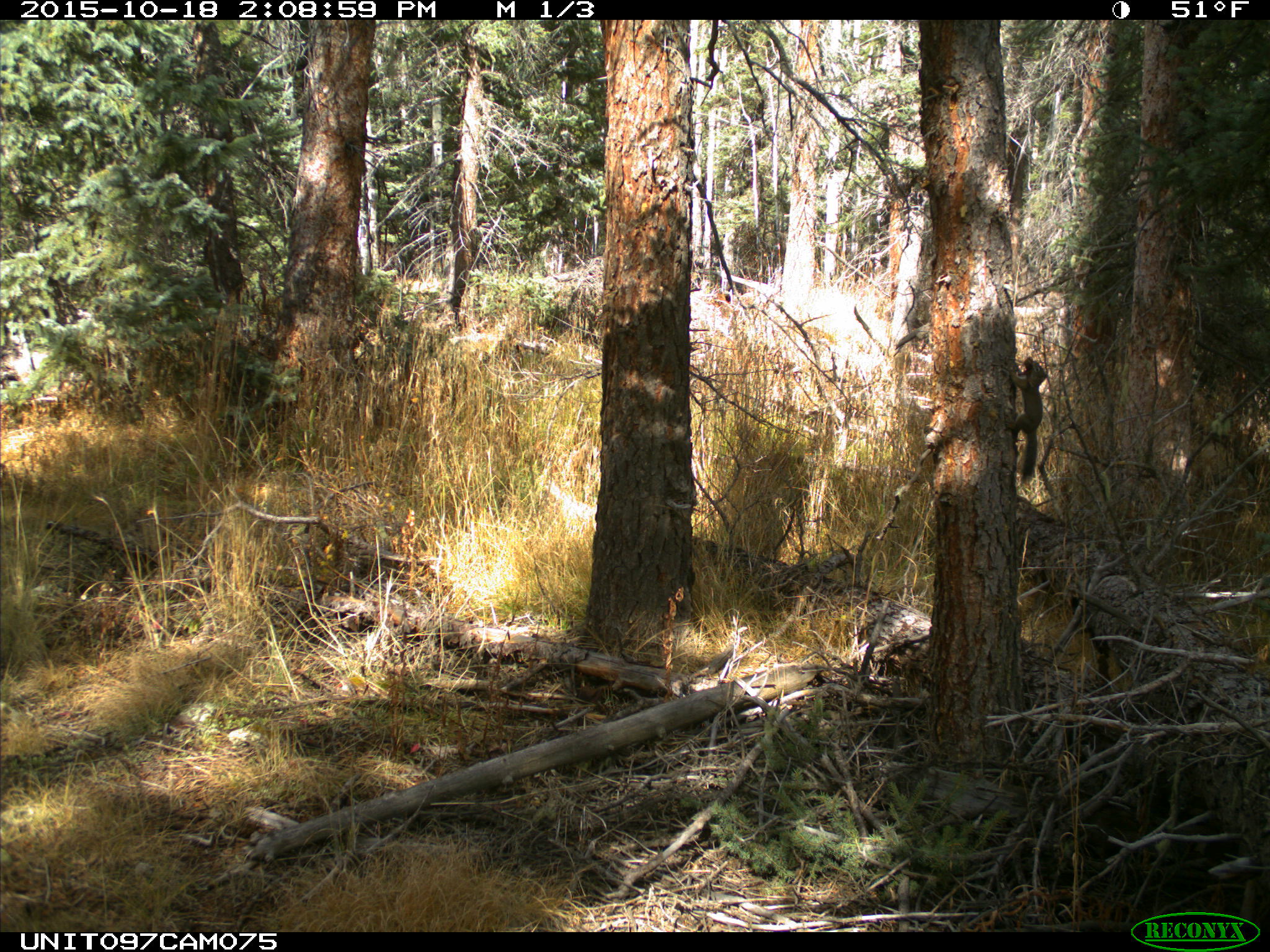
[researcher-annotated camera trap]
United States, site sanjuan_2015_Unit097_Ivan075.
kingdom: Animalia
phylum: Chordata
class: Mammalia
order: Rodentia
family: Sciuridae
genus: Tamiasciurus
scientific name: Tamiasciurus hudsonicus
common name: american red squirrel